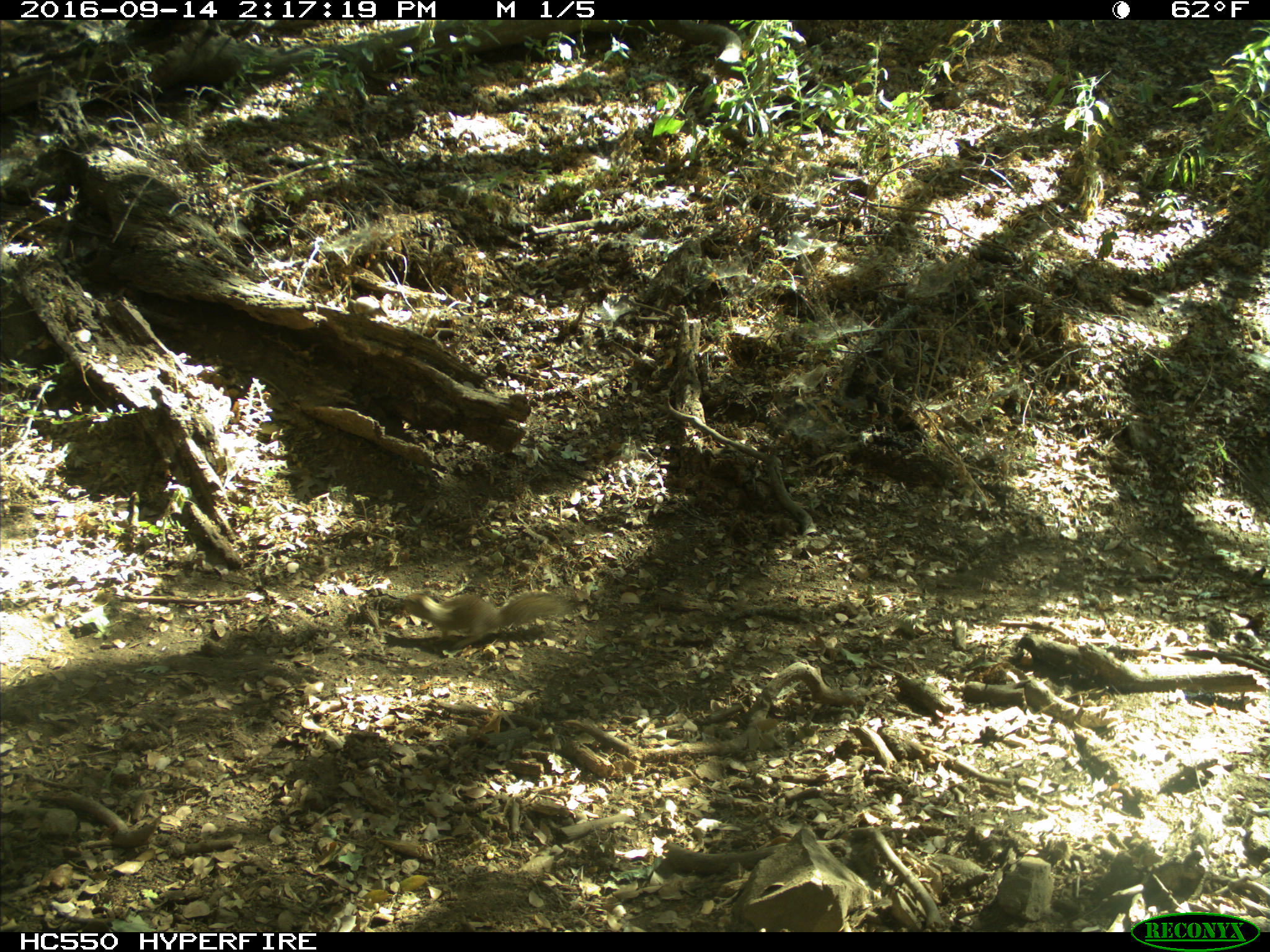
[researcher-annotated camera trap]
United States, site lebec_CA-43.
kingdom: Animalia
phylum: Chordata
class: Mammalia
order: Rodentia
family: Sciuridae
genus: Otospermophilus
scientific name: Otospermophilus beecheyi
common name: california ground squirrel